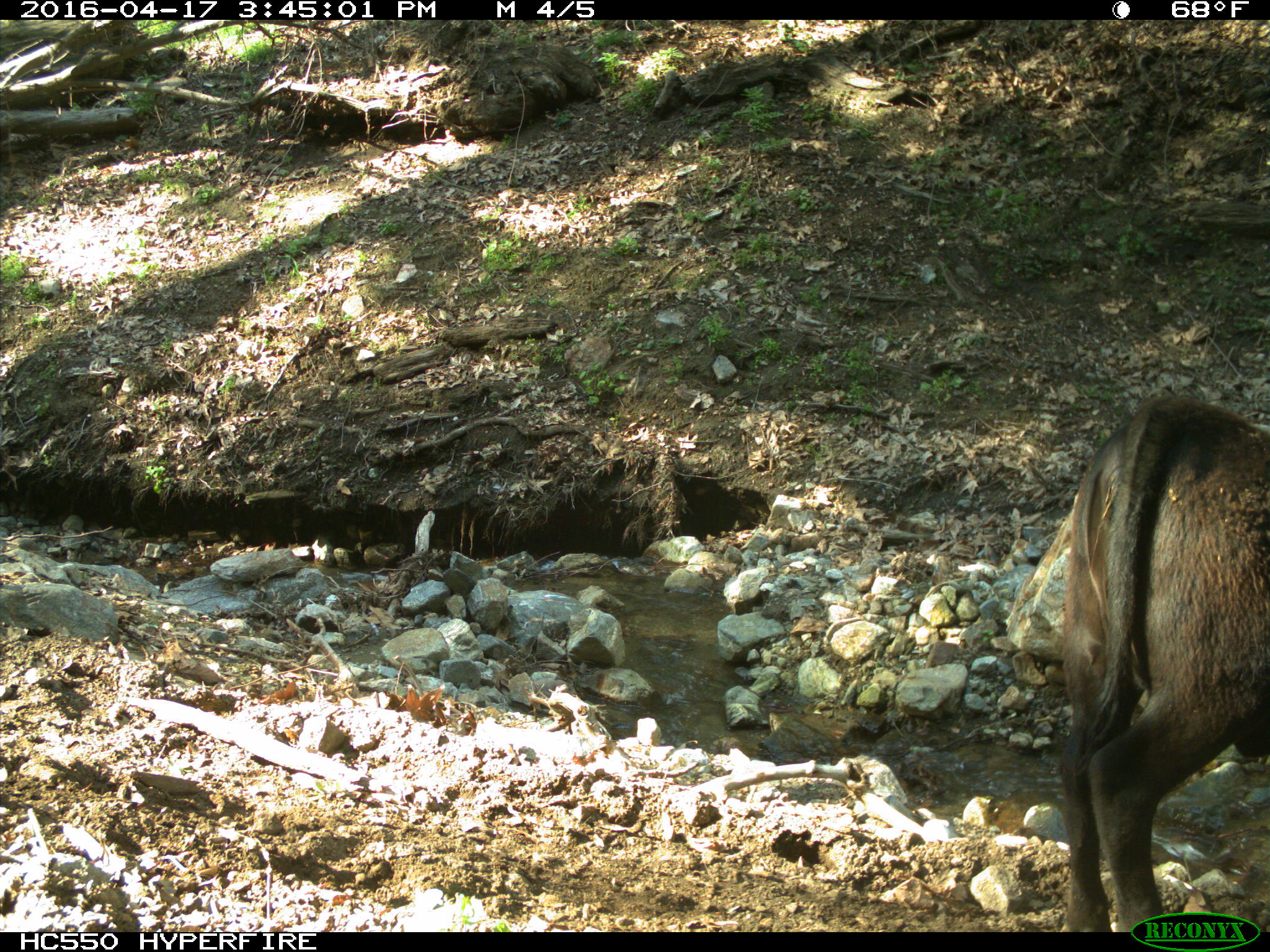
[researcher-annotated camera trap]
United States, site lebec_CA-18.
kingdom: Animalia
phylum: Chordata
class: Mammalia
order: Artiodactyla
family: Bovidae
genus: Bos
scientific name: Bos taurus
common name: domestic cow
Bos taurus (domestic cow).